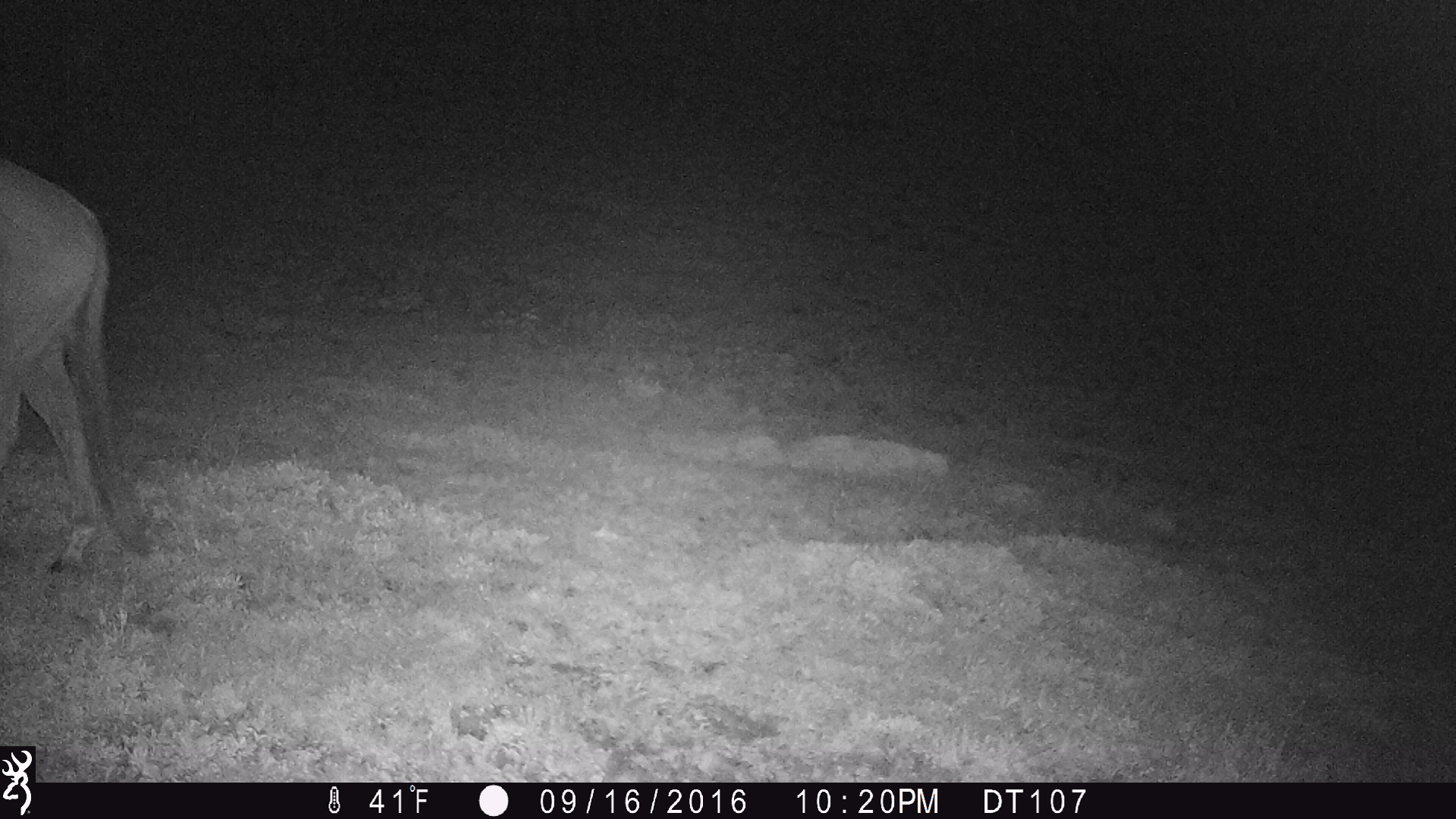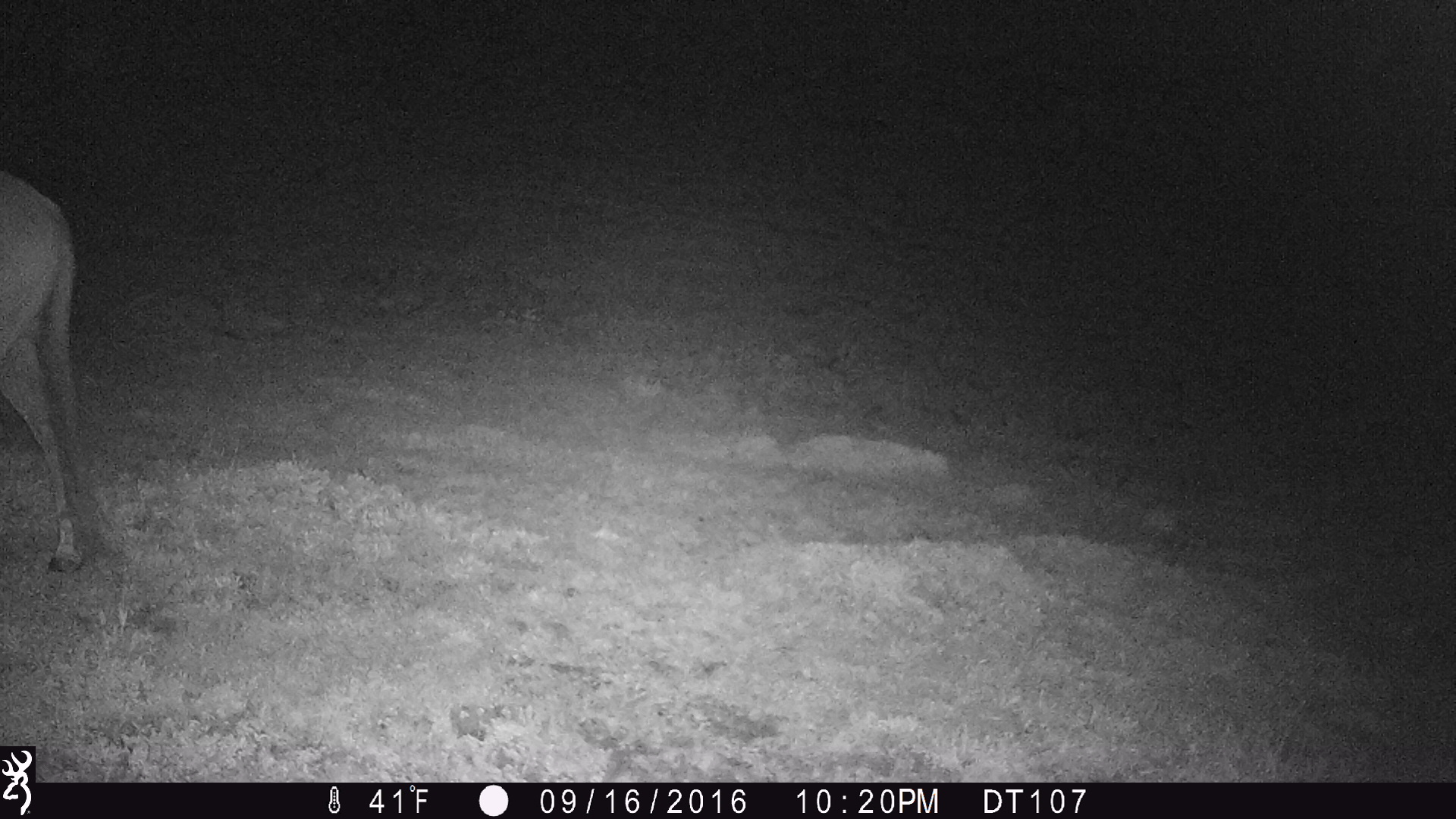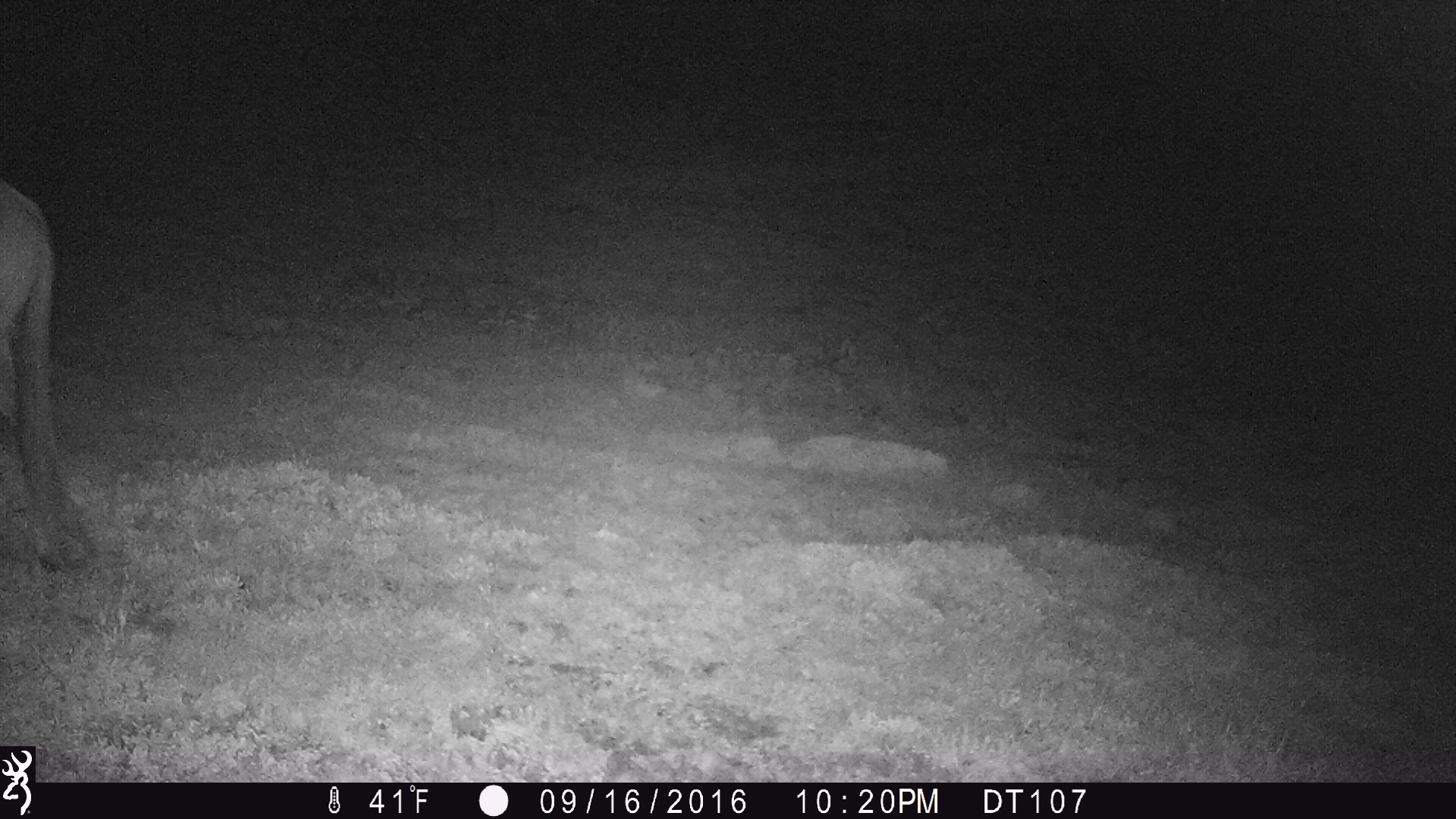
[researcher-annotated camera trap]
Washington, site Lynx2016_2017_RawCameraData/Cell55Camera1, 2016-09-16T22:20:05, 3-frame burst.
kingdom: Animalia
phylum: Chordata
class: Mammalia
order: Perissodactyla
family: Equidae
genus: Equus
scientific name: Equus caballus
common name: domestic horse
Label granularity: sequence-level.